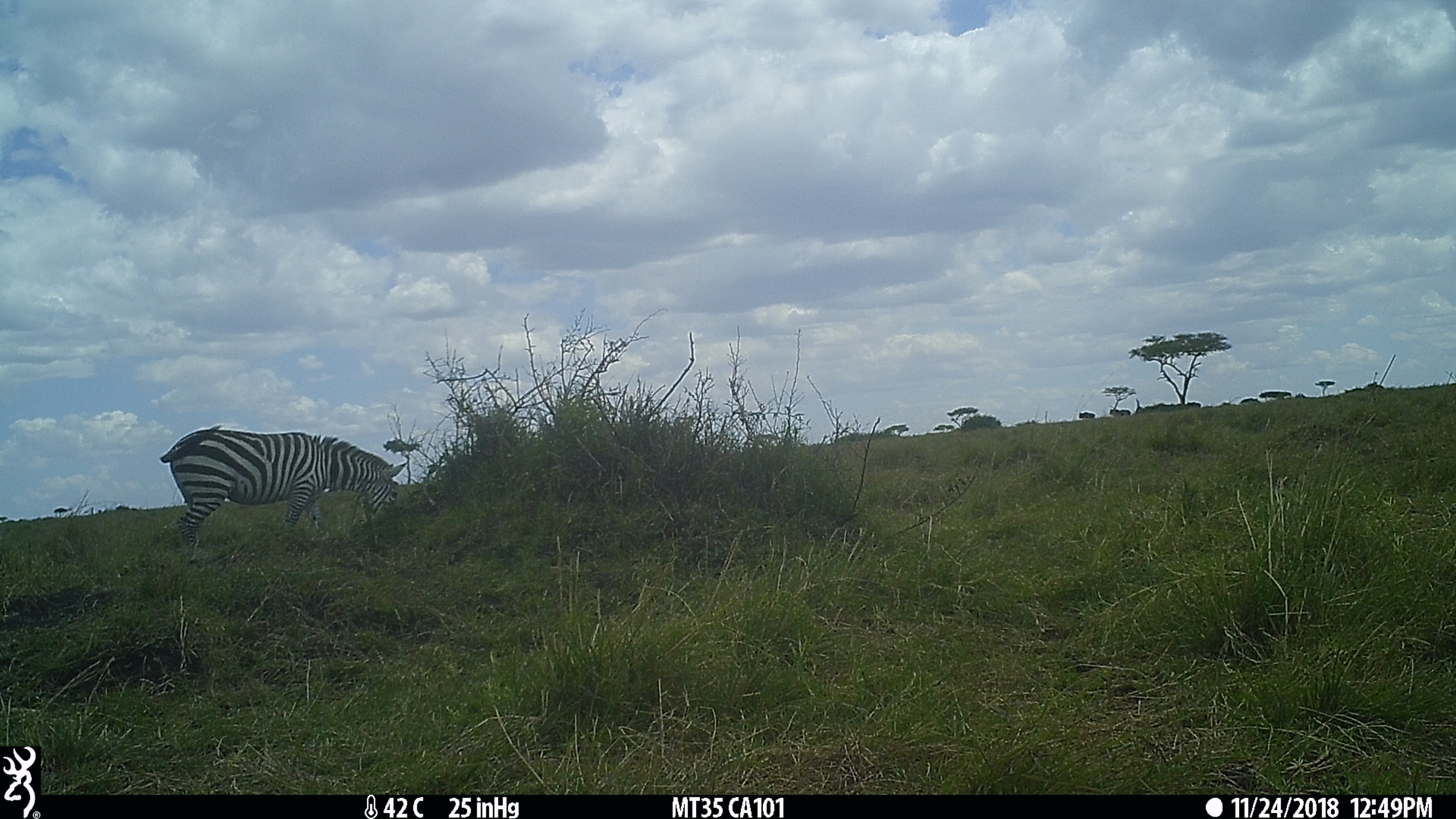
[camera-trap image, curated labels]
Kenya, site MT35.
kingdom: Animalia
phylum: Chordata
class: Mammalia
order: Perissodactyla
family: Equidae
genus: Equus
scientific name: Equus quagga burchellii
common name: burchell's zebra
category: zebra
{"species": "zebra (burchell's zebra) (Equus quagga burchellii)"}